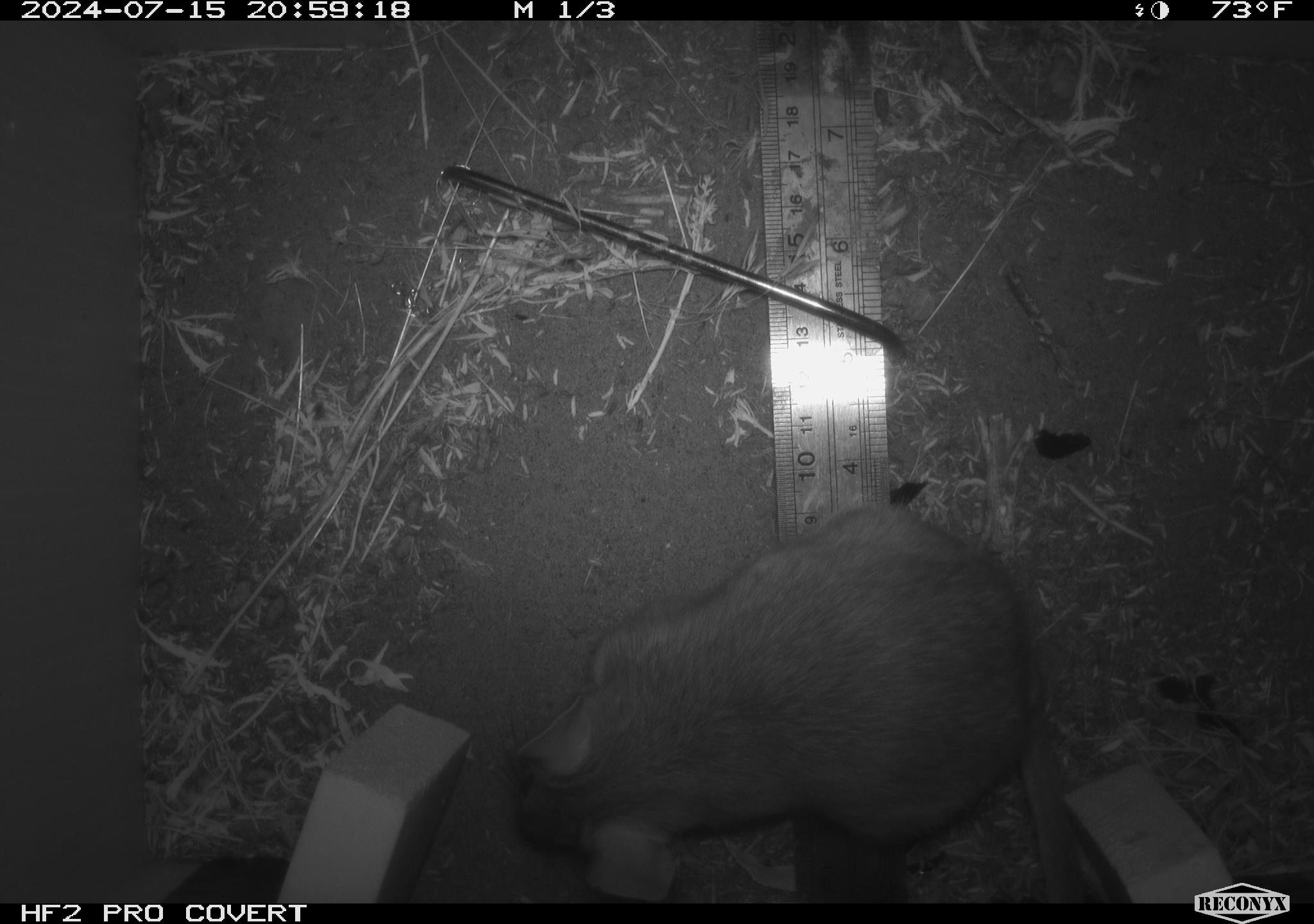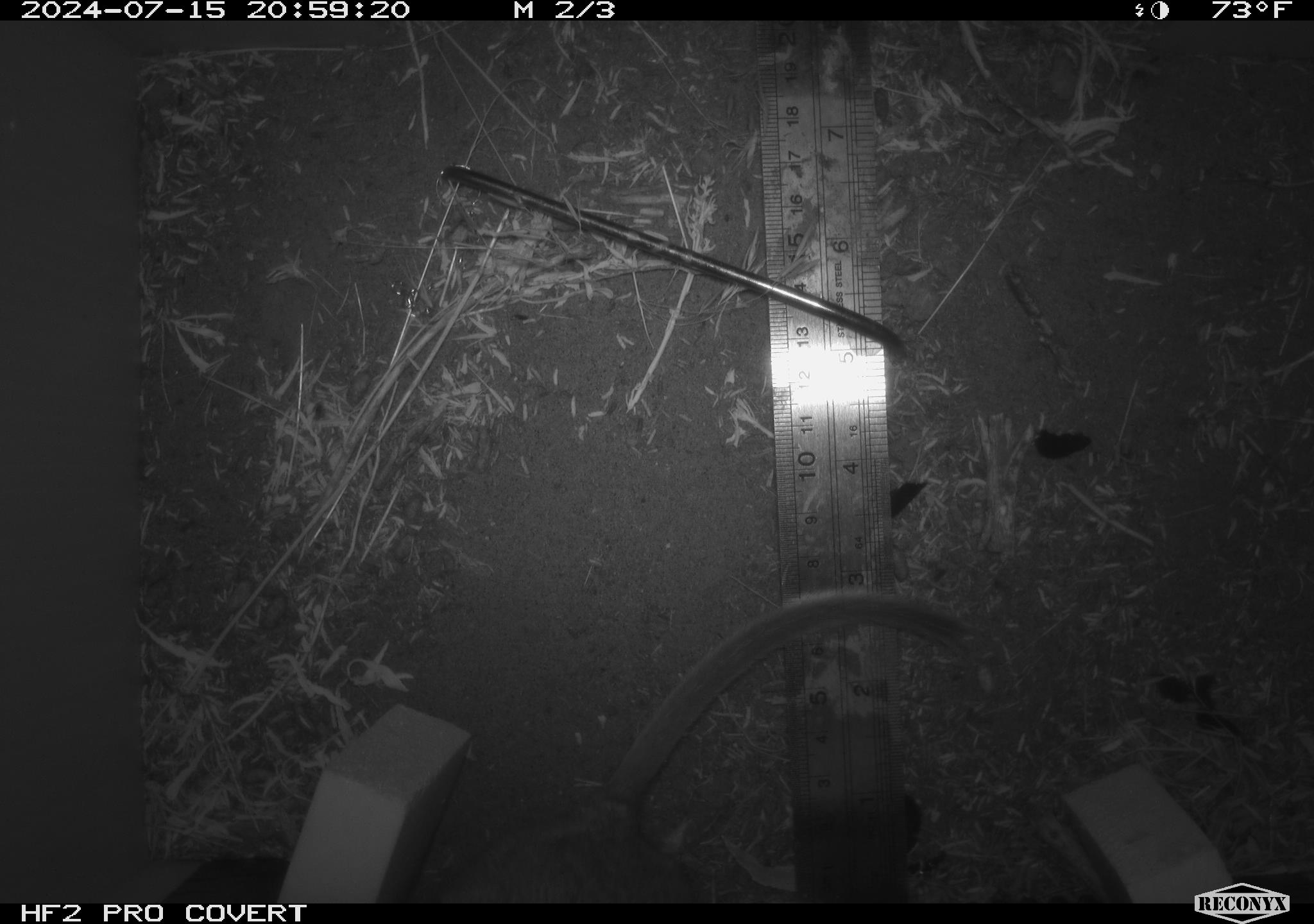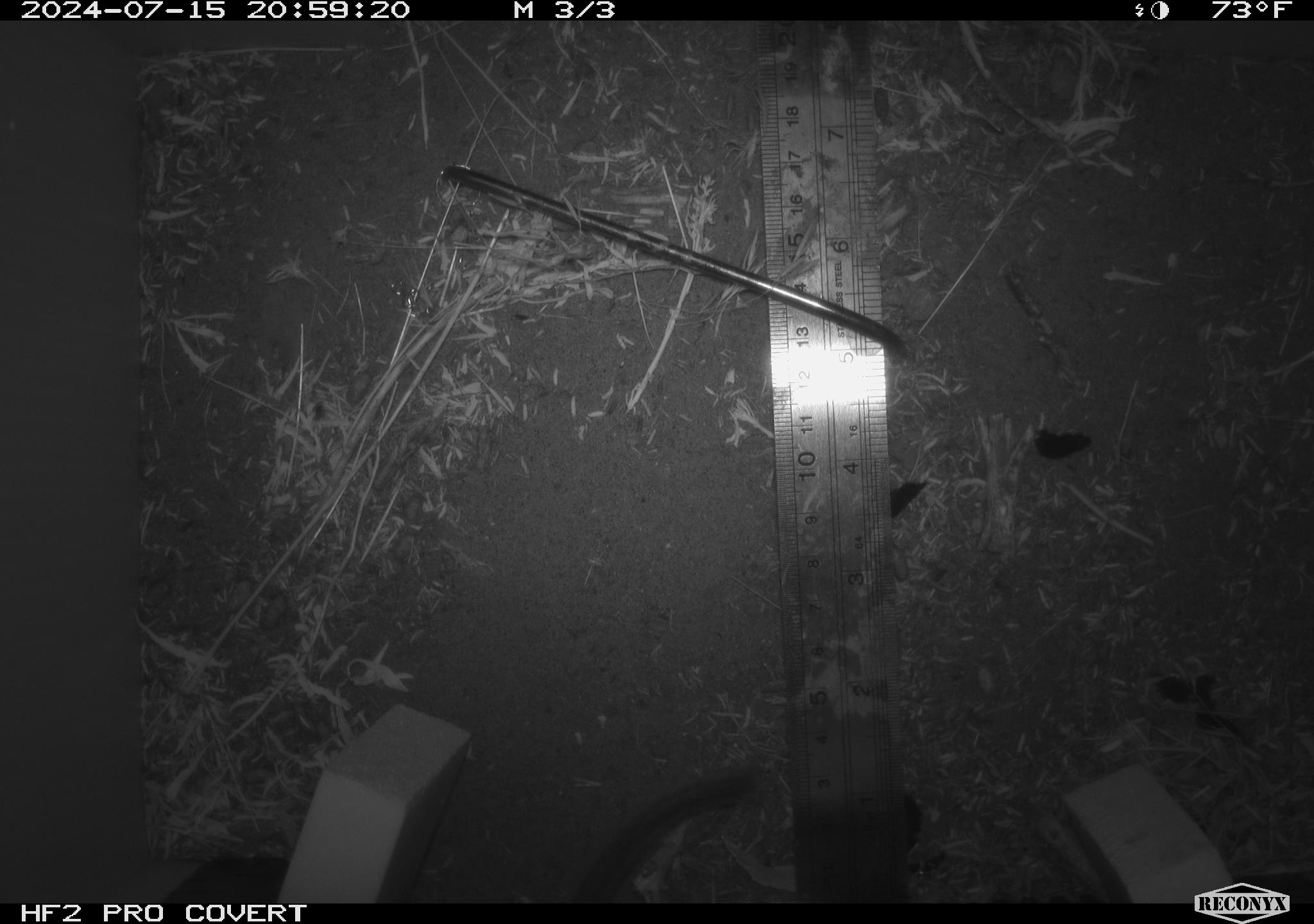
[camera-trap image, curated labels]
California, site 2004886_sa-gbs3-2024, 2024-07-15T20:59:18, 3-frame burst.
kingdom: Animalia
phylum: Chordata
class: Mammalia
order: Rodentia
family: Cricetidae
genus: Neotoma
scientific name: Neotoma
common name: pack rat or woodrat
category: neotoma species